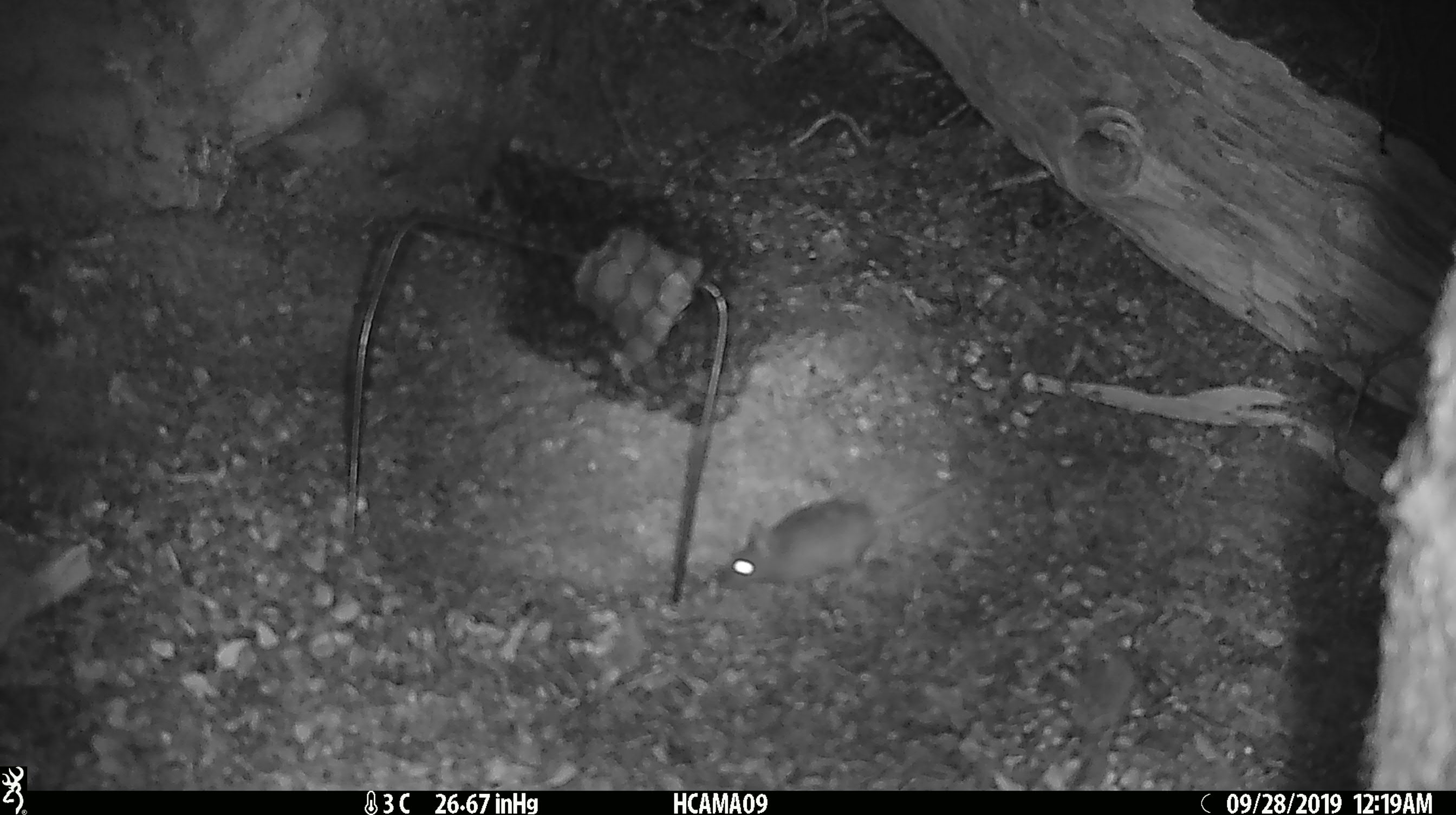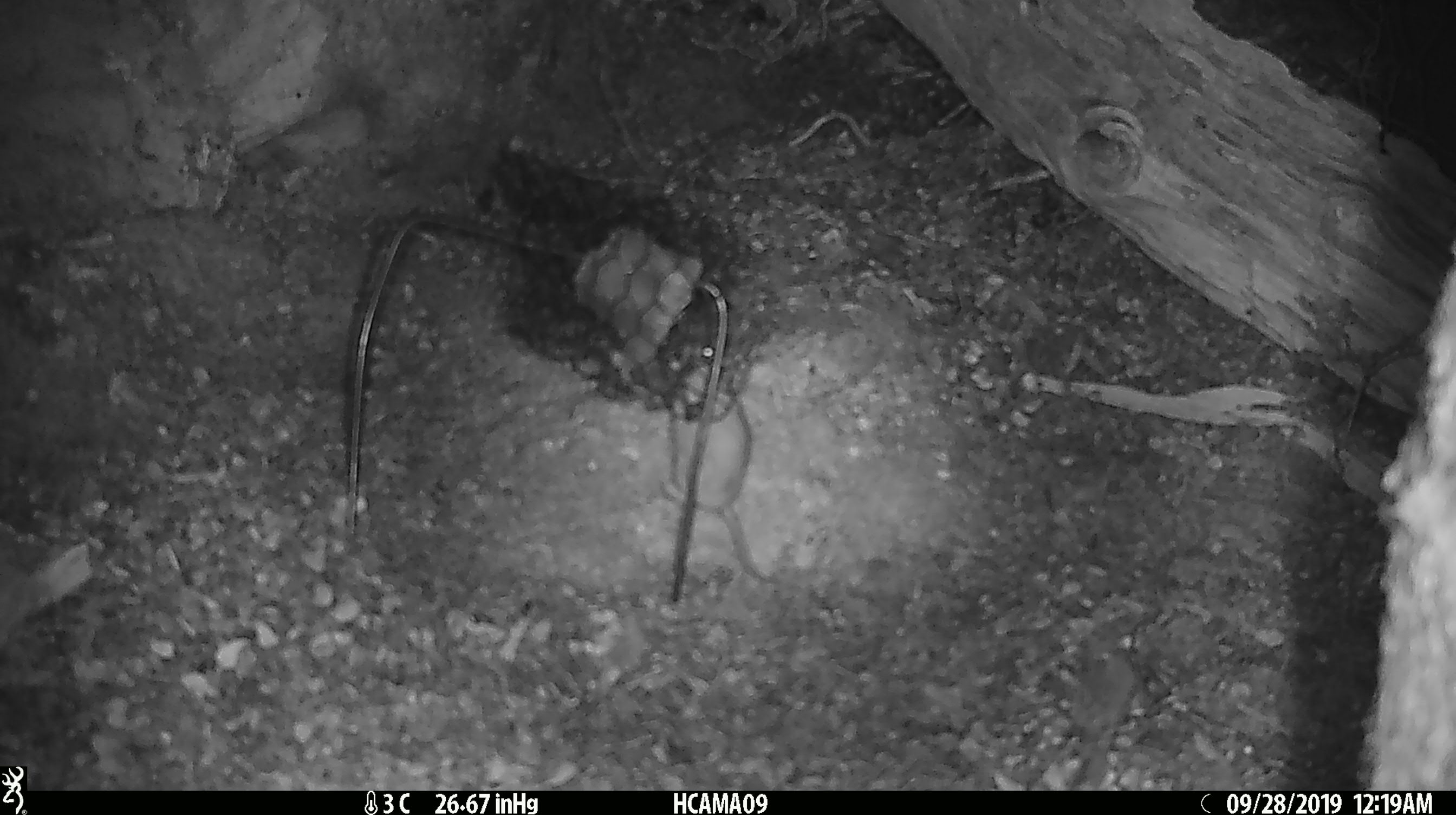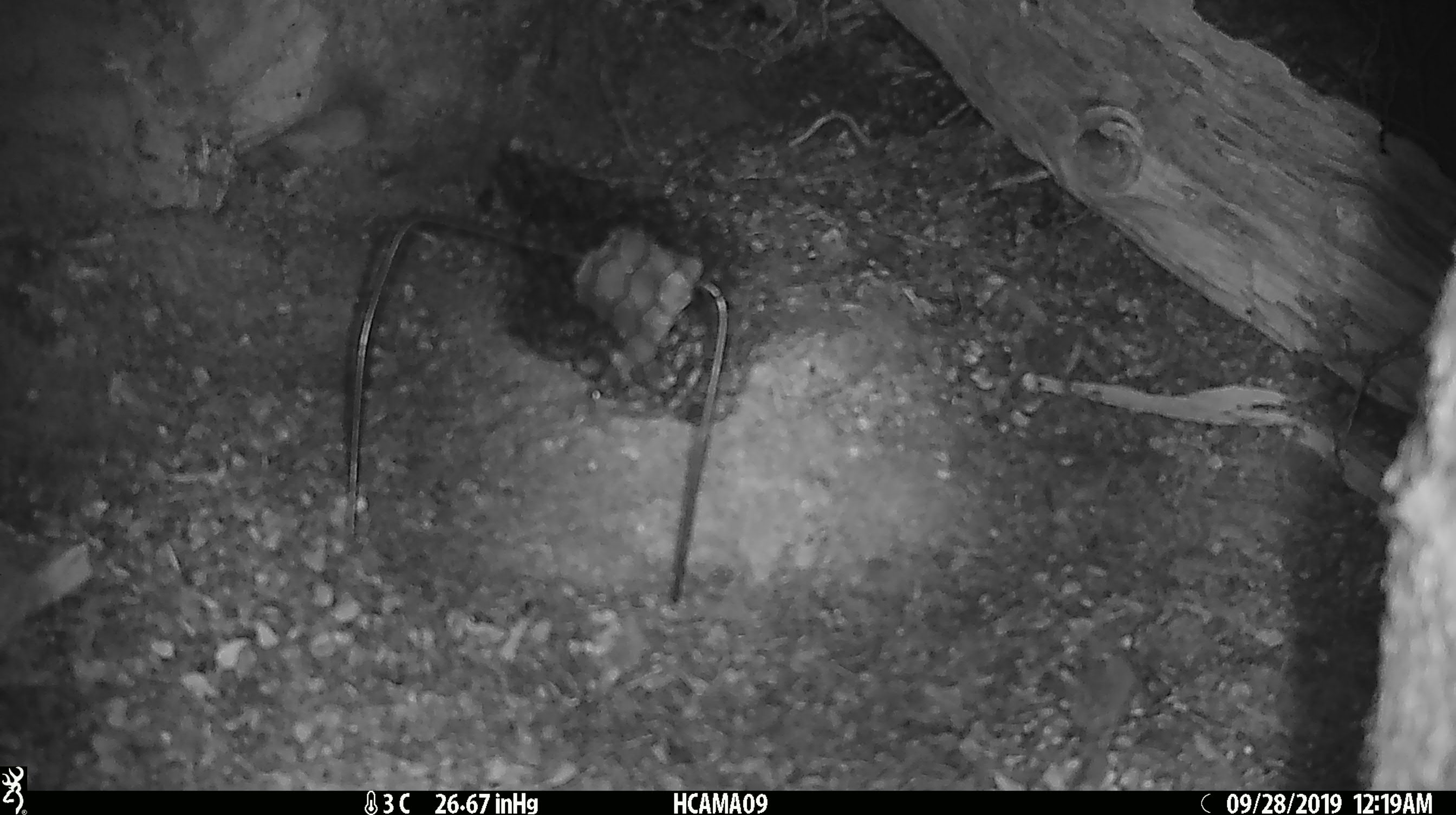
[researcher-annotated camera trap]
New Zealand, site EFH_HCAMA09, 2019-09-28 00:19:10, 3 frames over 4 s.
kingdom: Animalia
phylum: Chordata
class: Mammalia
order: Rodentia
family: Muridae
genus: Mus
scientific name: Mus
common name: mouse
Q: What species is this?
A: Mouse (Mus).